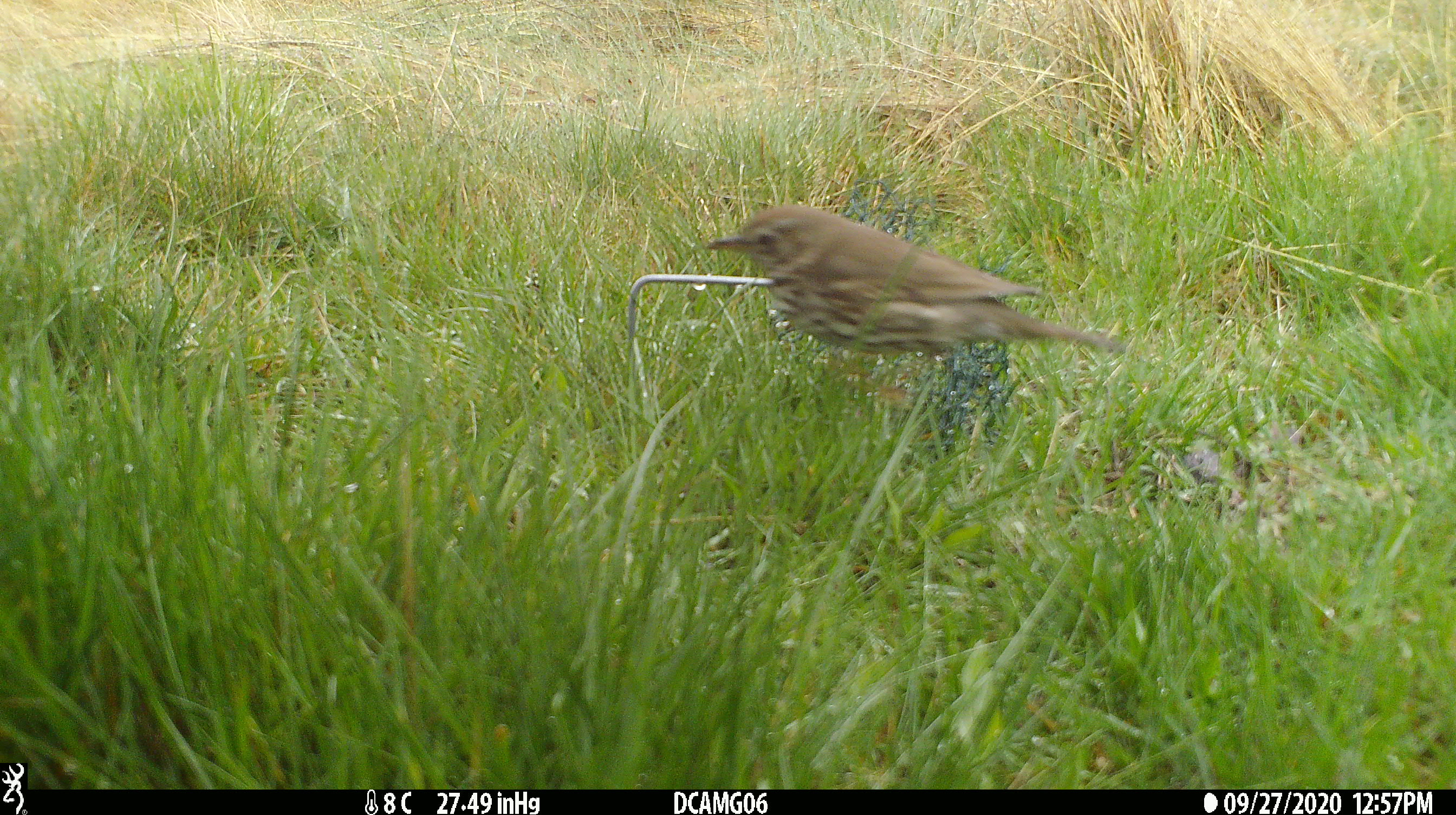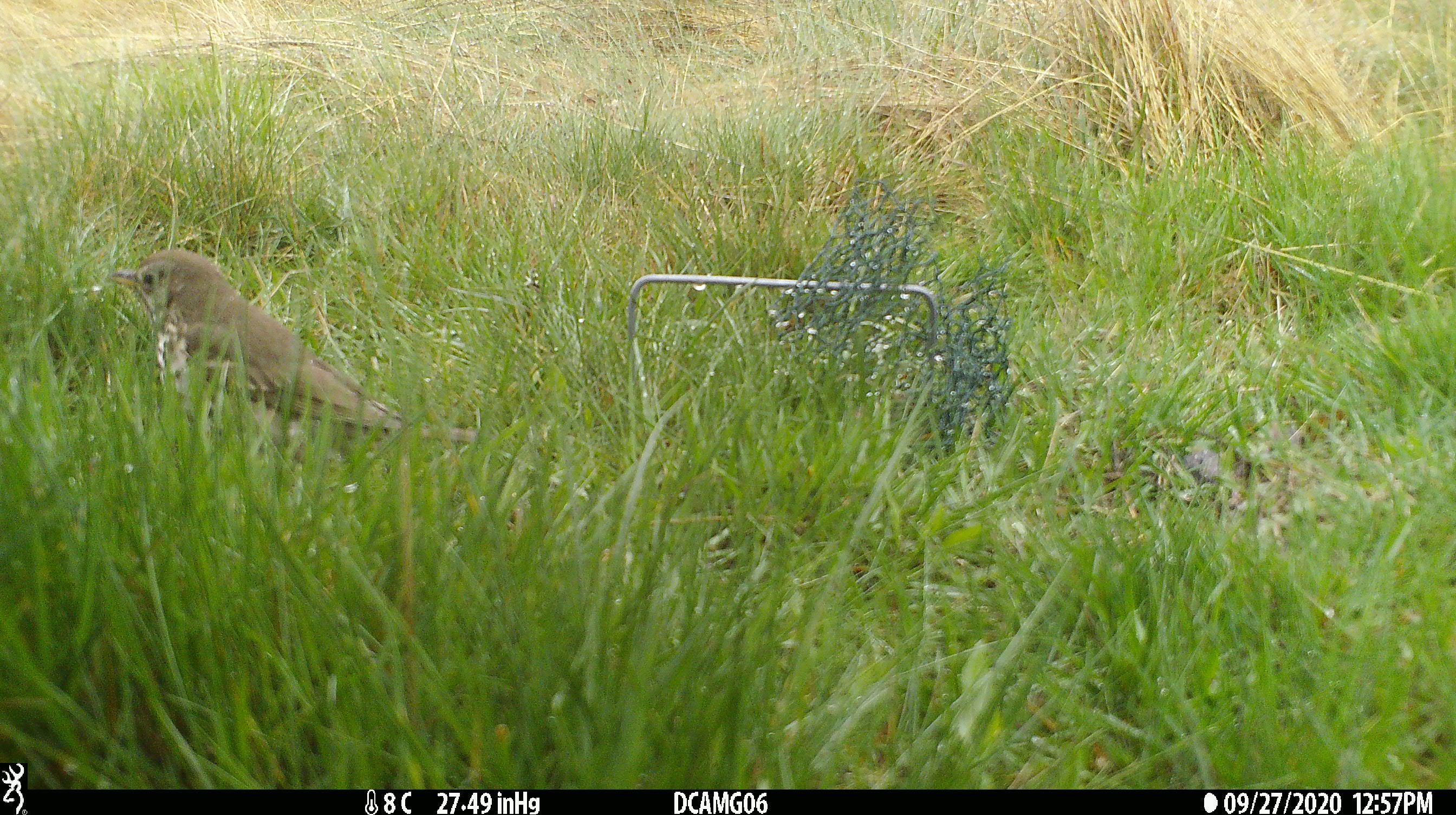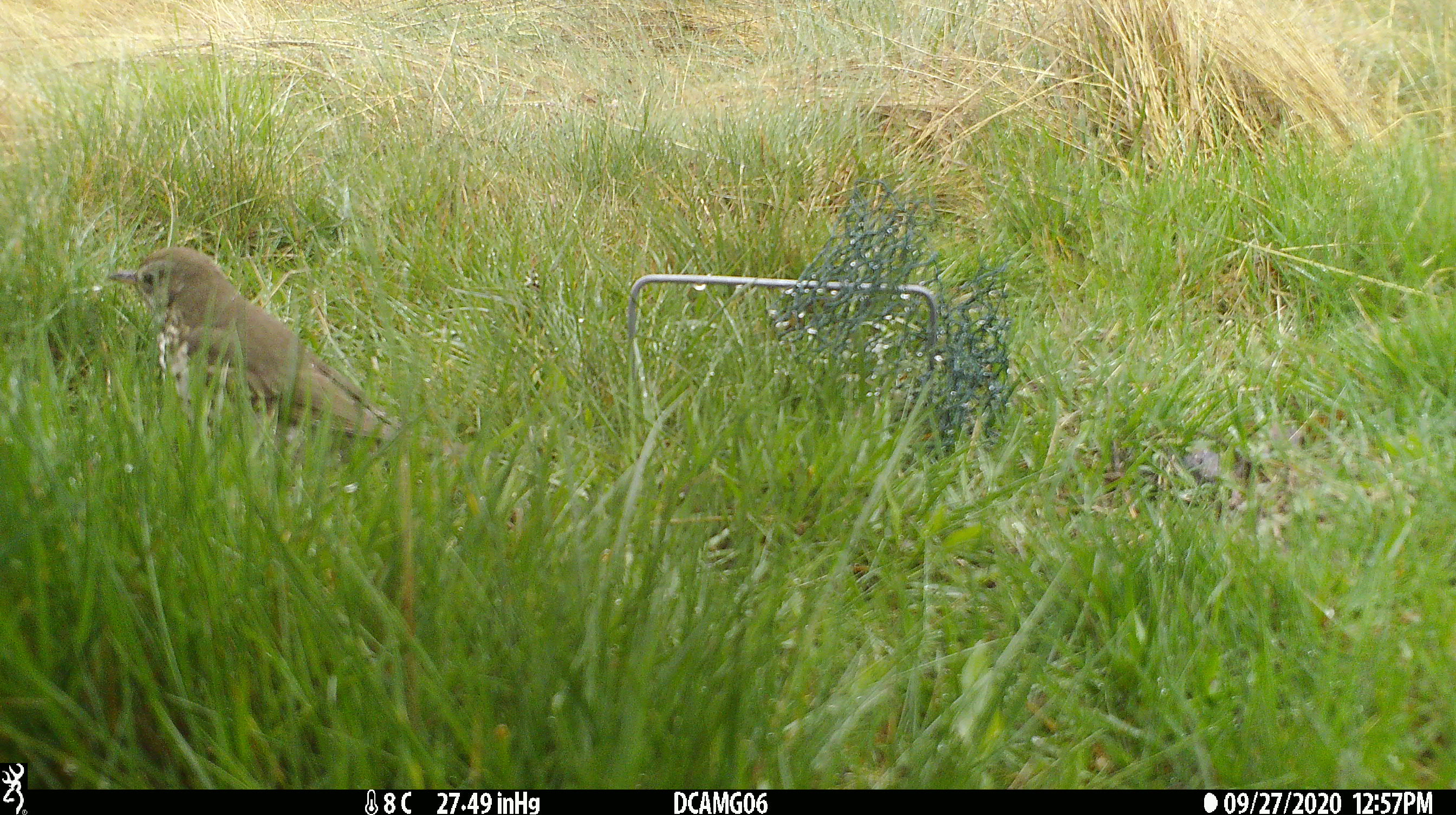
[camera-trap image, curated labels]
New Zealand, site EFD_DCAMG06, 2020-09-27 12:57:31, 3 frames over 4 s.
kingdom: Animalia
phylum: Chordata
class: Aves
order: Passeriformes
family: Turdidae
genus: Turdus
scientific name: Turdus philomelos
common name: song thrush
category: thrush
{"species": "thrush (song thrush) (Turdus philomelos)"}